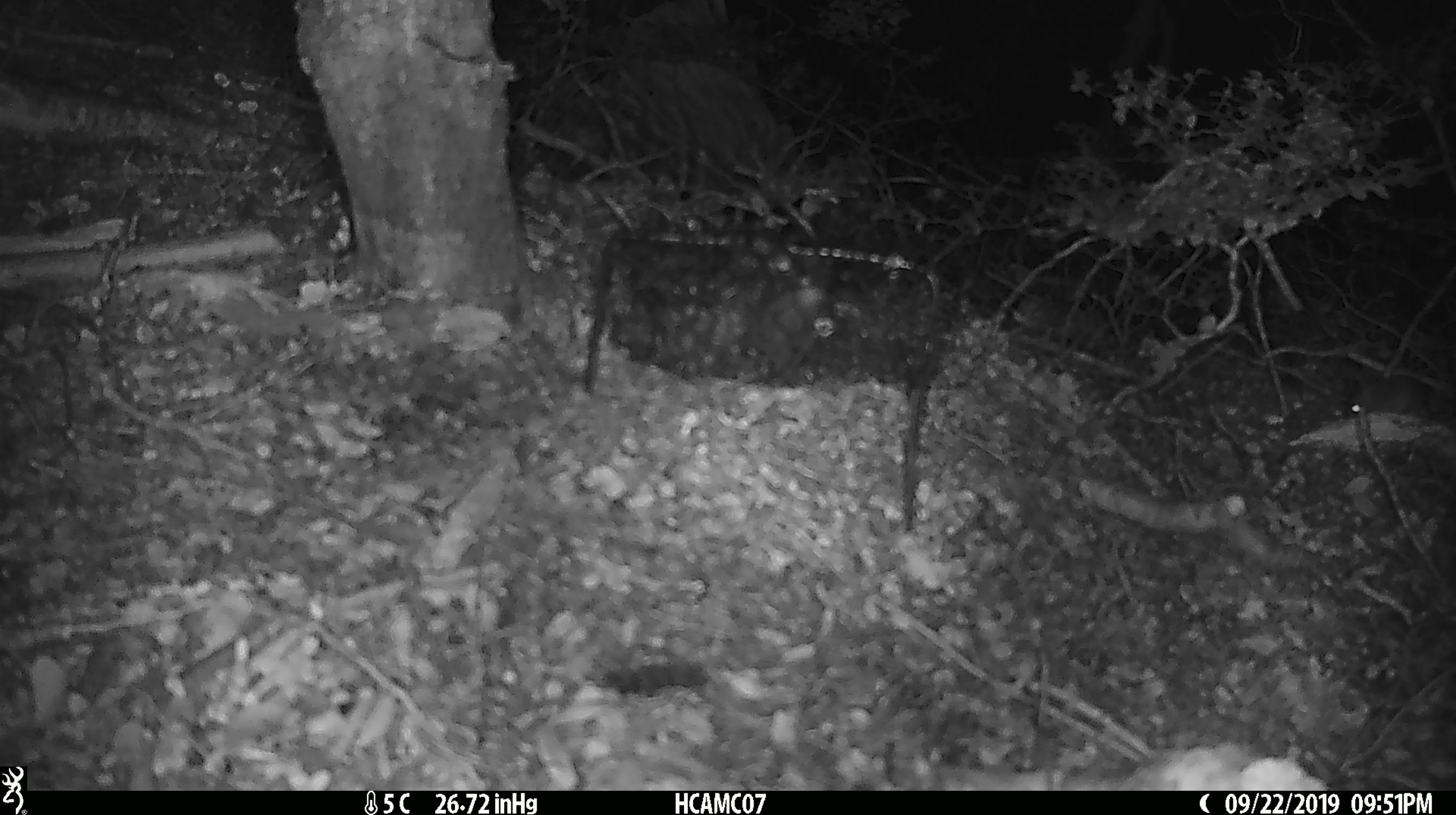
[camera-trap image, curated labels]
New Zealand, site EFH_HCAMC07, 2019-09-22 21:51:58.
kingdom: Animalia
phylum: Chordata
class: Mammalia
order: Rodentia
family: Muridae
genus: Mus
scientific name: Mus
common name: mouse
Mouse (Mus).